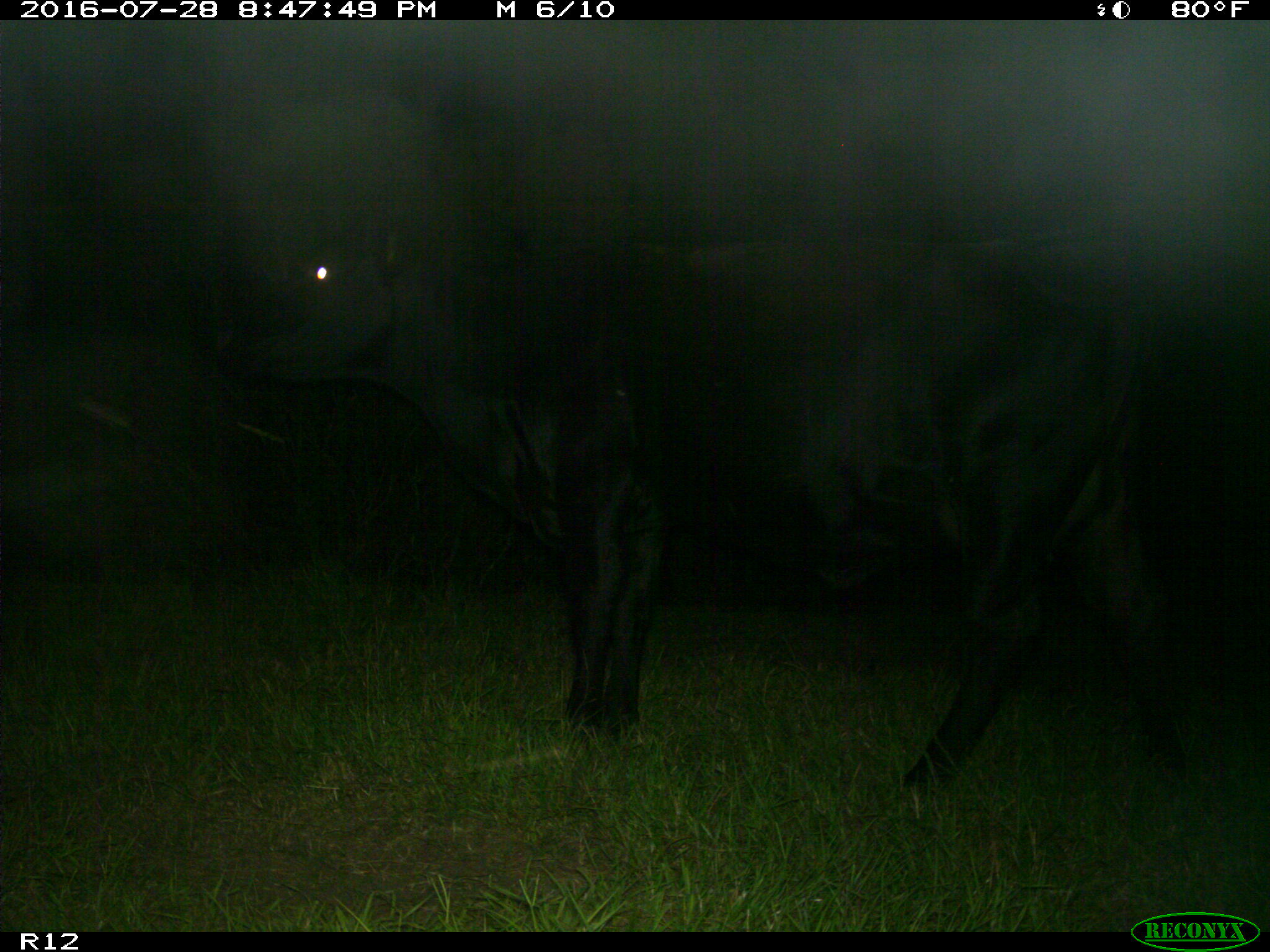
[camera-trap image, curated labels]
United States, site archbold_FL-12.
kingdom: Animalia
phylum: Chordata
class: Mammalia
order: Artiodactyla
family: Bovidae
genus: Bos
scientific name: Bos taurus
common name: domestic cow